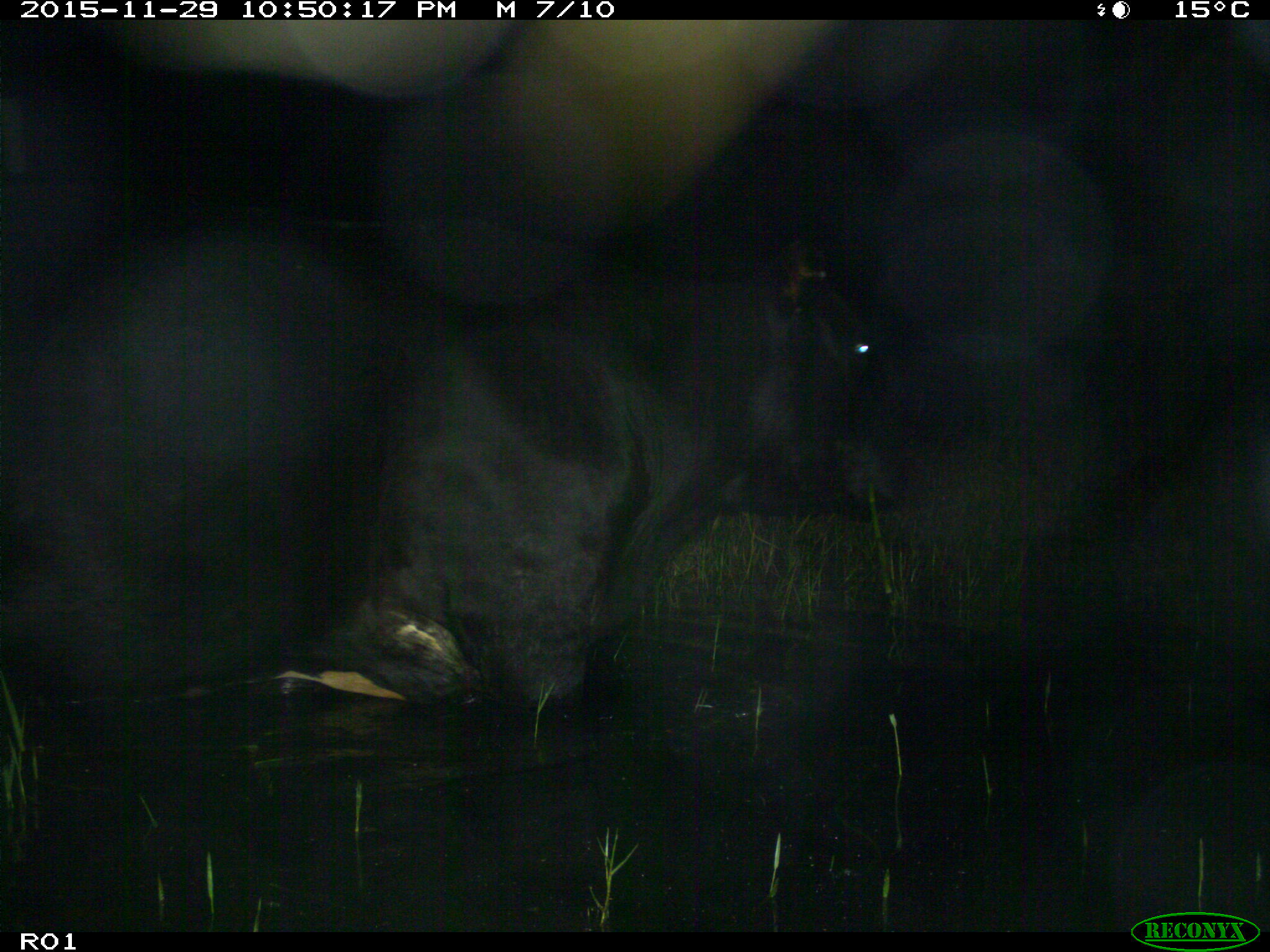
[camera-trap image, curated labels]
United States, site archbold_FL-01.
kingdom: Animalia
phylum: Chordata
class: Mammalia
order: Artiodactyla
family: Bovidae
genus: Bos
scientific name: Bos taurus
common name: domestic cow